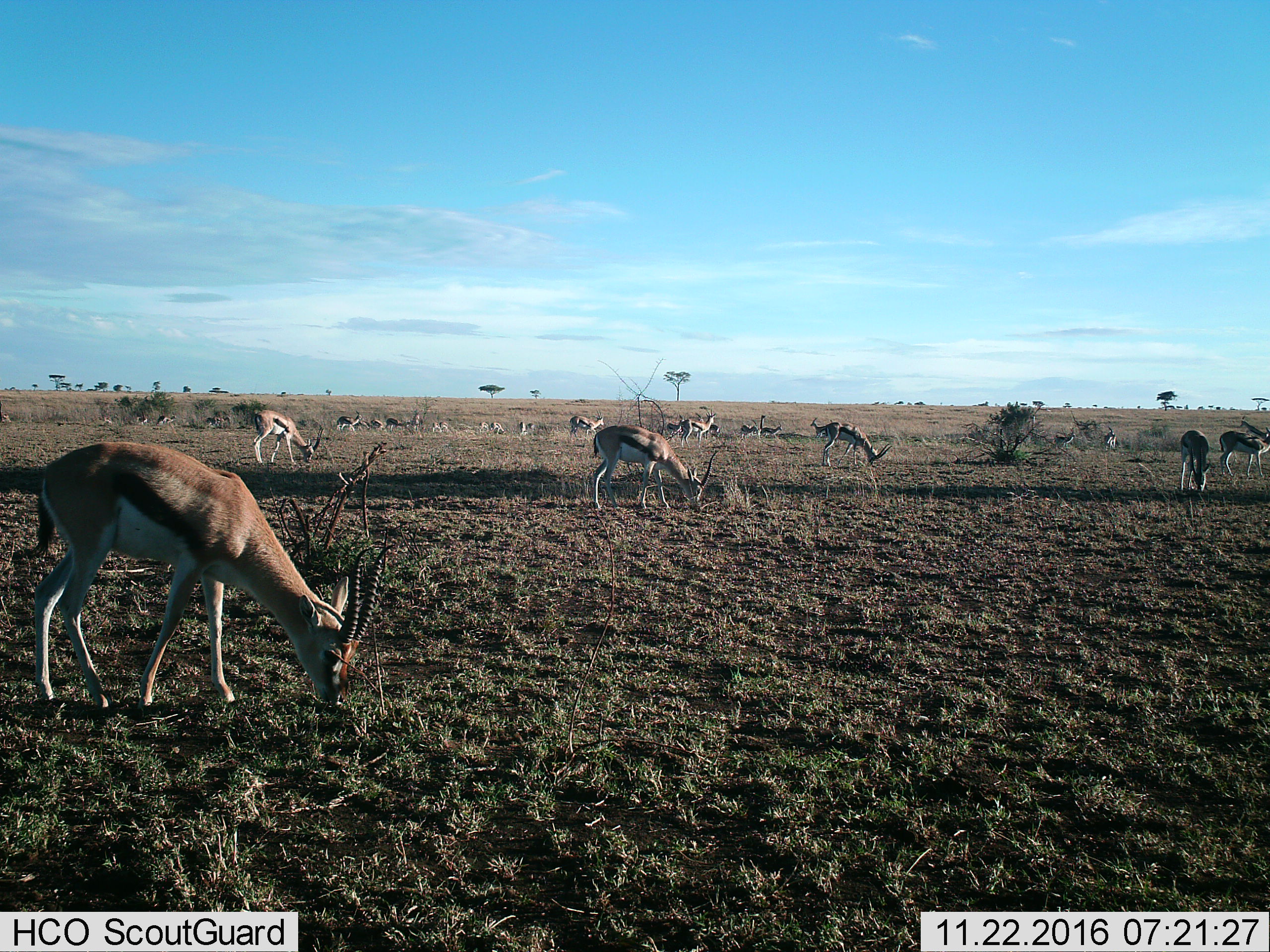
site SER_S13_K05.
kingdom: Animalia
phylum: Chordata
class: Mammalia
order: Artiodactyla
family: Bovidae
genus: Eudorcas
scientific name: Eudorcas thomsonii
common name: thomson's gazelle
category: gazellethomsons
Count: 11-50.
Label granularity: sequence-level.